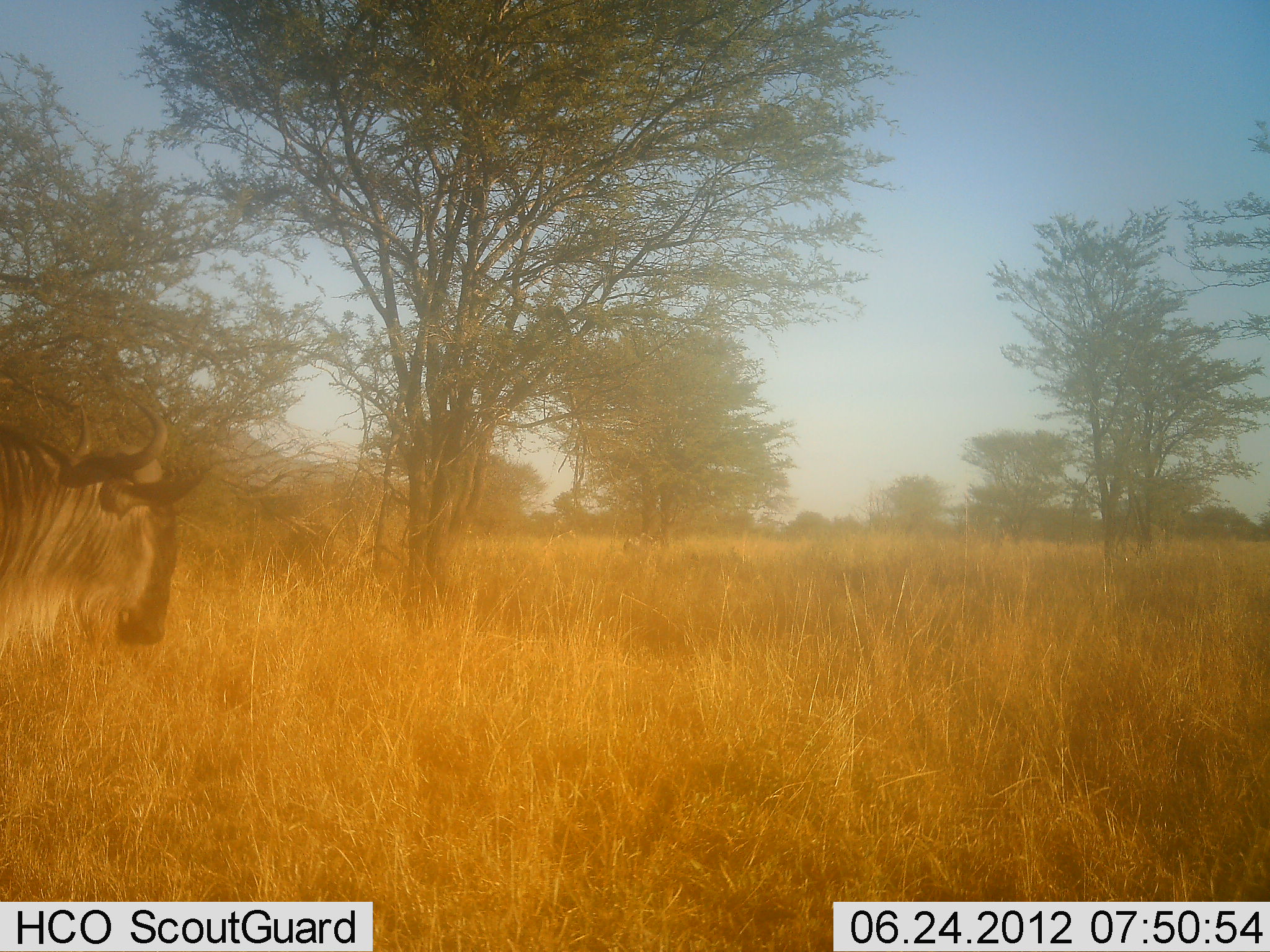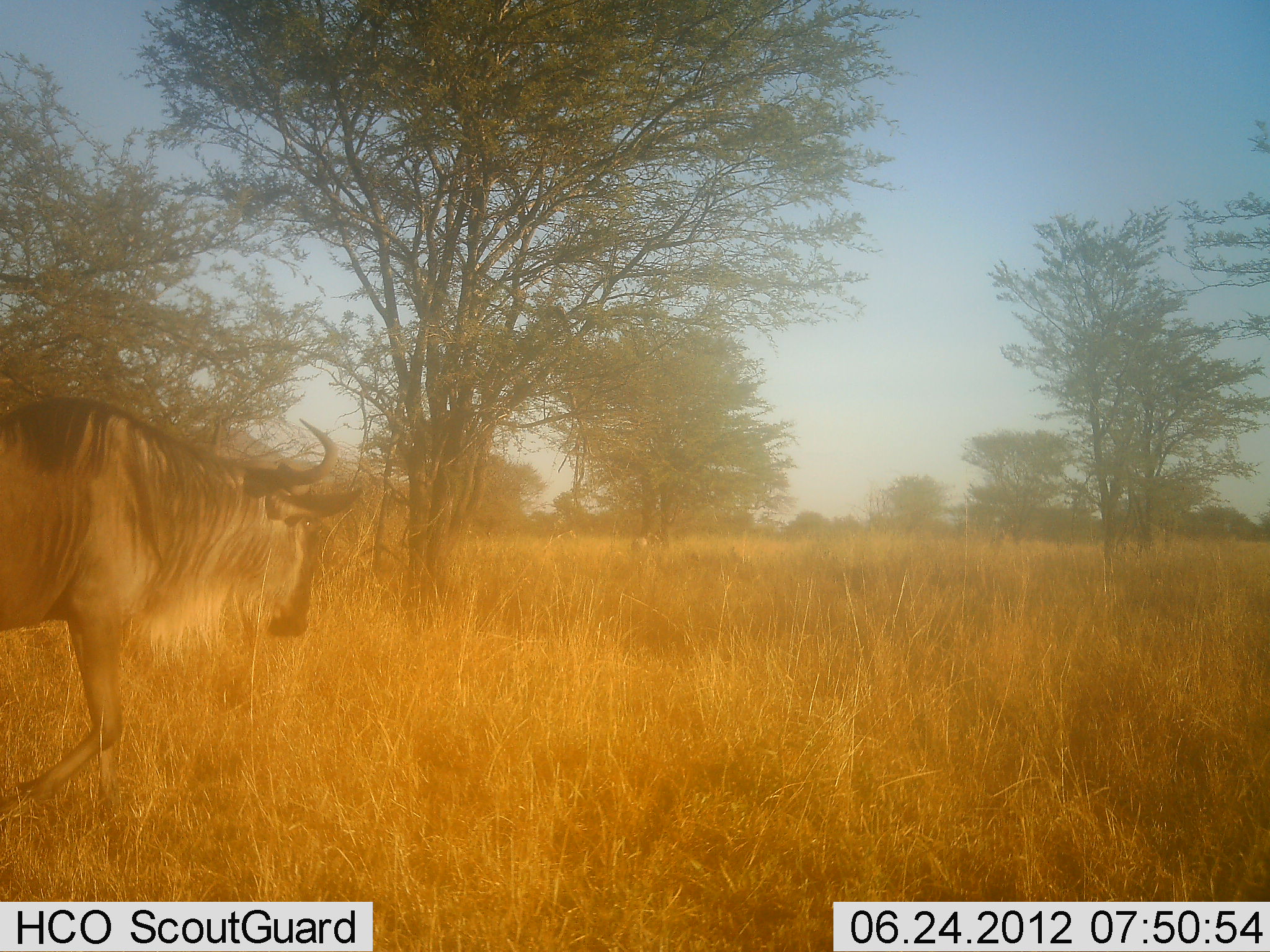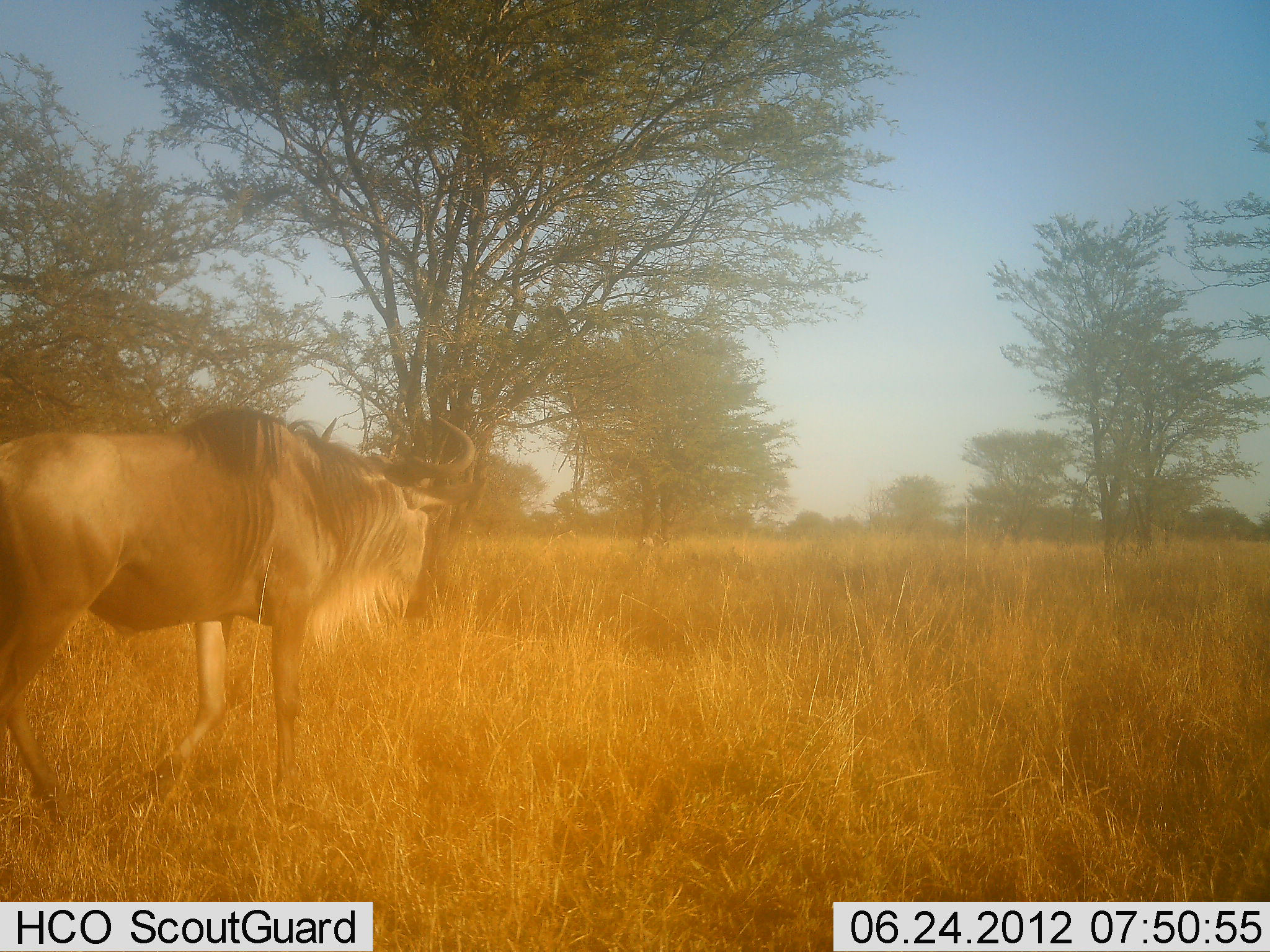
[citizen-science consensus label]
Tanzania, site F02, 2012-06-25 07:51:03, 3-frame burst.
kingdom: Animalia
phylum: Chordata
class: Mammalia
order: Artiodactyla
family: Bovidae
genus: Connochaetes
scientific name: Connochaetes taurinus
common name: blue wildebeest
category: wildebeest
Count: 2.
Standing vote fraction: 0%.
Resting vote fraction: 0%.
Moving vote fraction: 100%.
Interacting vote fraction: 0%.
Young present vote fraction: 0%.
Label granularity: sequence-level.